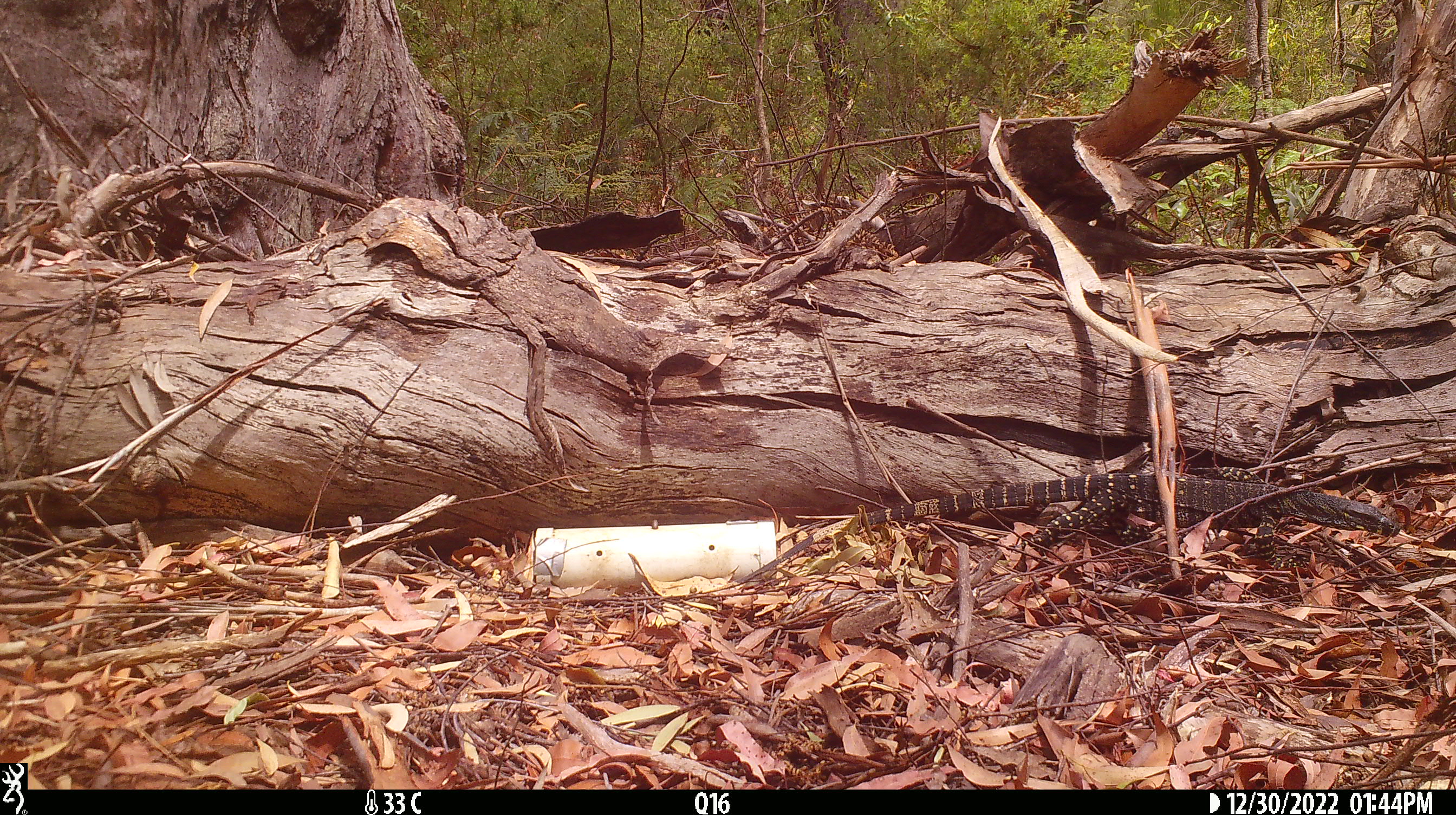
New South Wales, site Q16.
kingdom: Animalia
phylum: Chordata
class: Reptilia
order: Squamata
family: Varanidae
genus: Varanus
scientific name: Varanus varius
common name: lace monitor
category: goanna